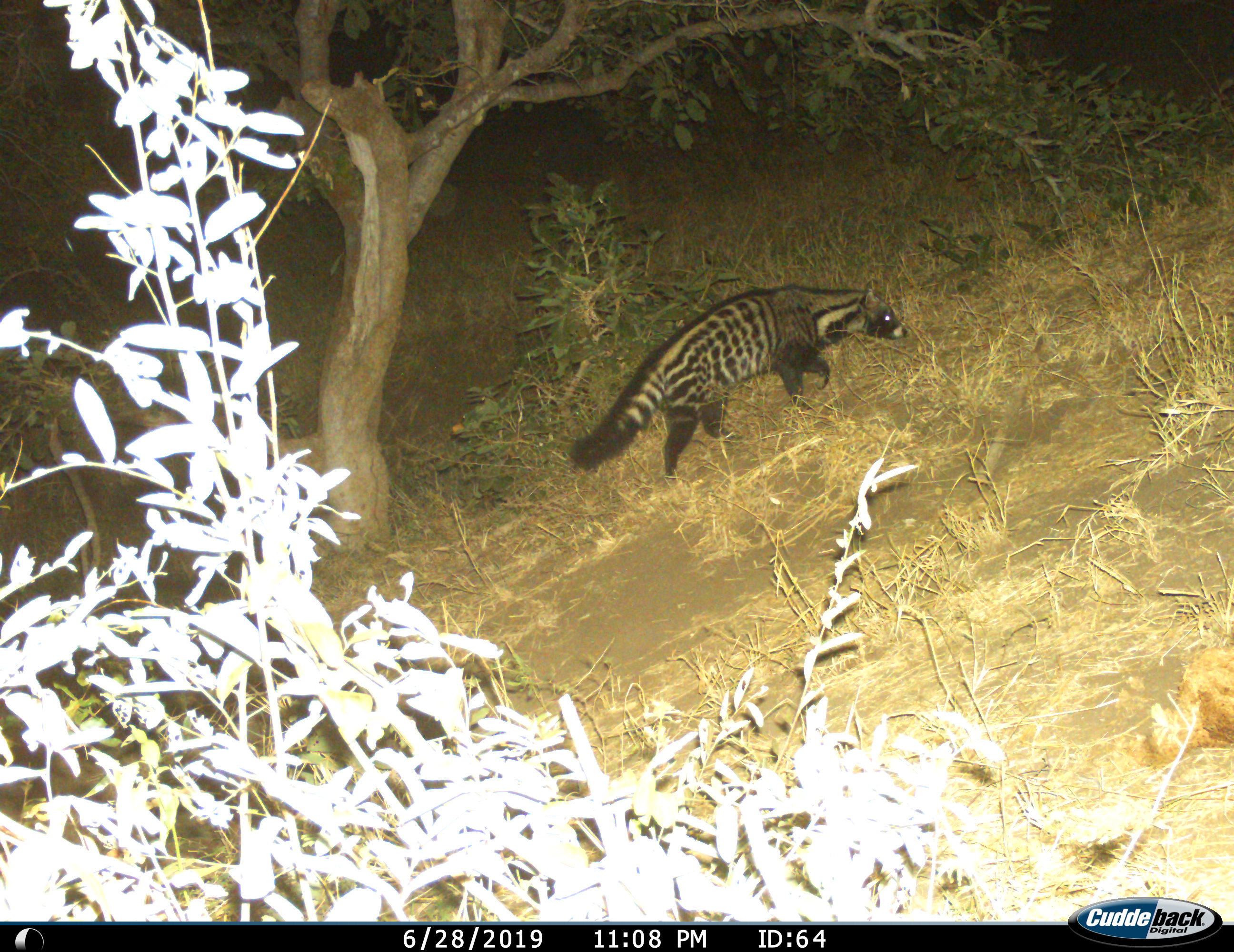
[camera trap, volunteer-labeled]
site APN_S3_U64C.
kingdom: Animalia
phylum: Chordata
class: Mammalia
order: Carnivora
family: Viverridae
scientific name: Viverridae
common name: civet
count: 1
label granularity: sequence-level